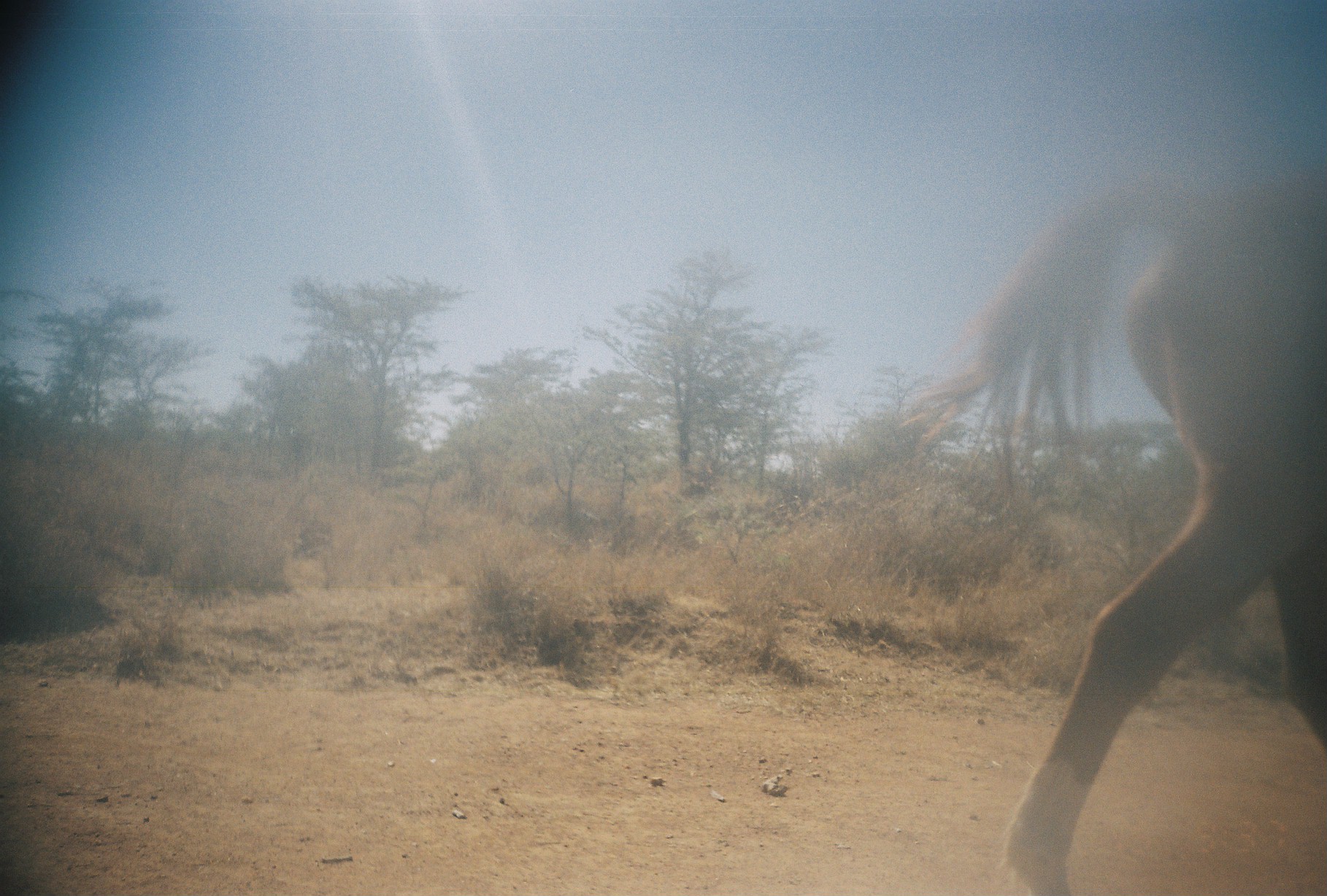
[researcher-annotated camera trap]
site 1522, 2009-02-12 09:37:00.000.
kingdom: Animalia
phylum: Chordata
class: Mammalia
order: Perissodactyla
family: Equidae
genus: Equus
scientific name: Equus ferus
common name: wild horse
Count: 1.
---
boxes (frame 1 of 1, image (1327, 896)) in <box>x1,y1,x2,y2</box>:
equus ferus: <box>901,169,1327,896</box>